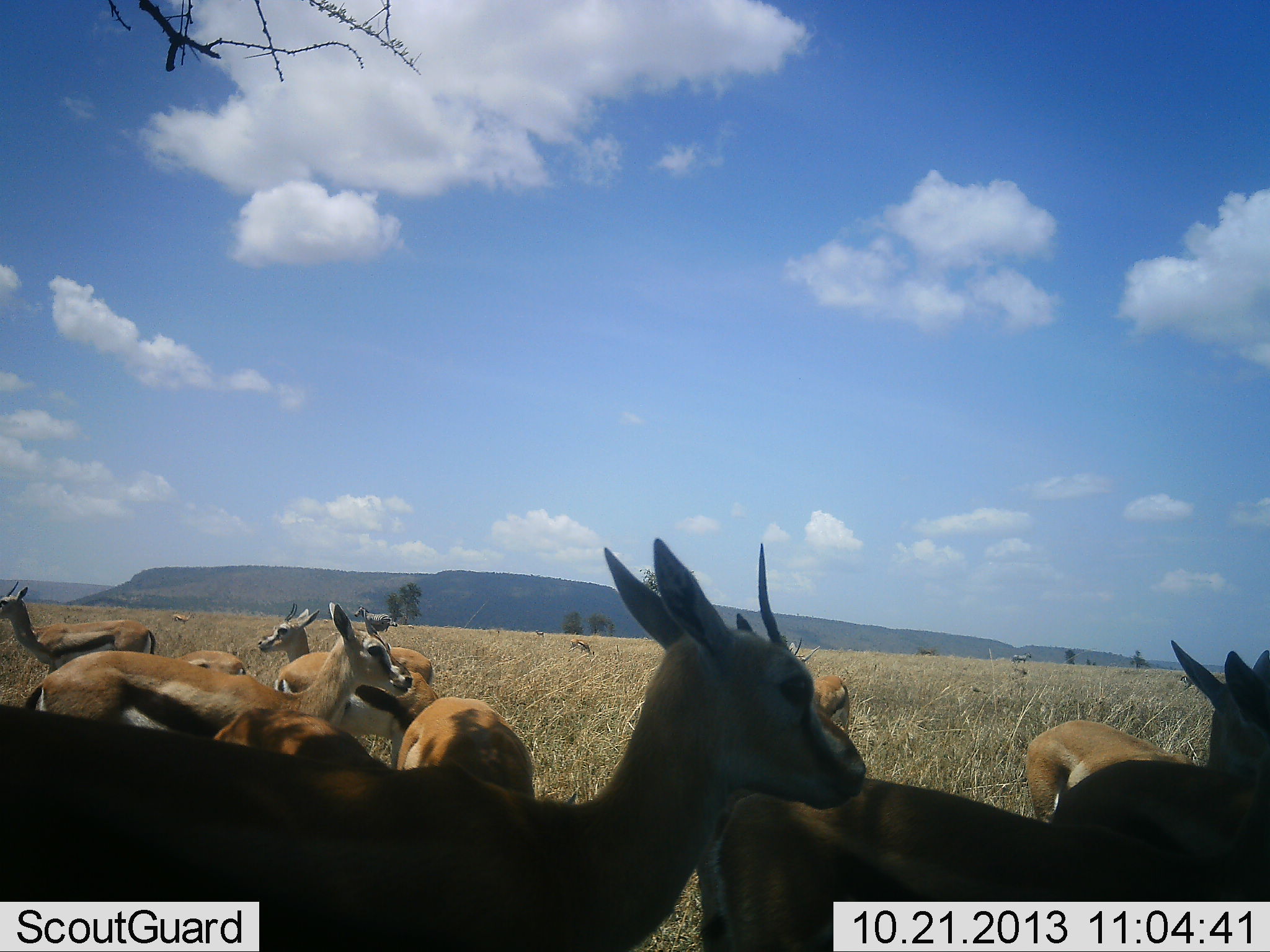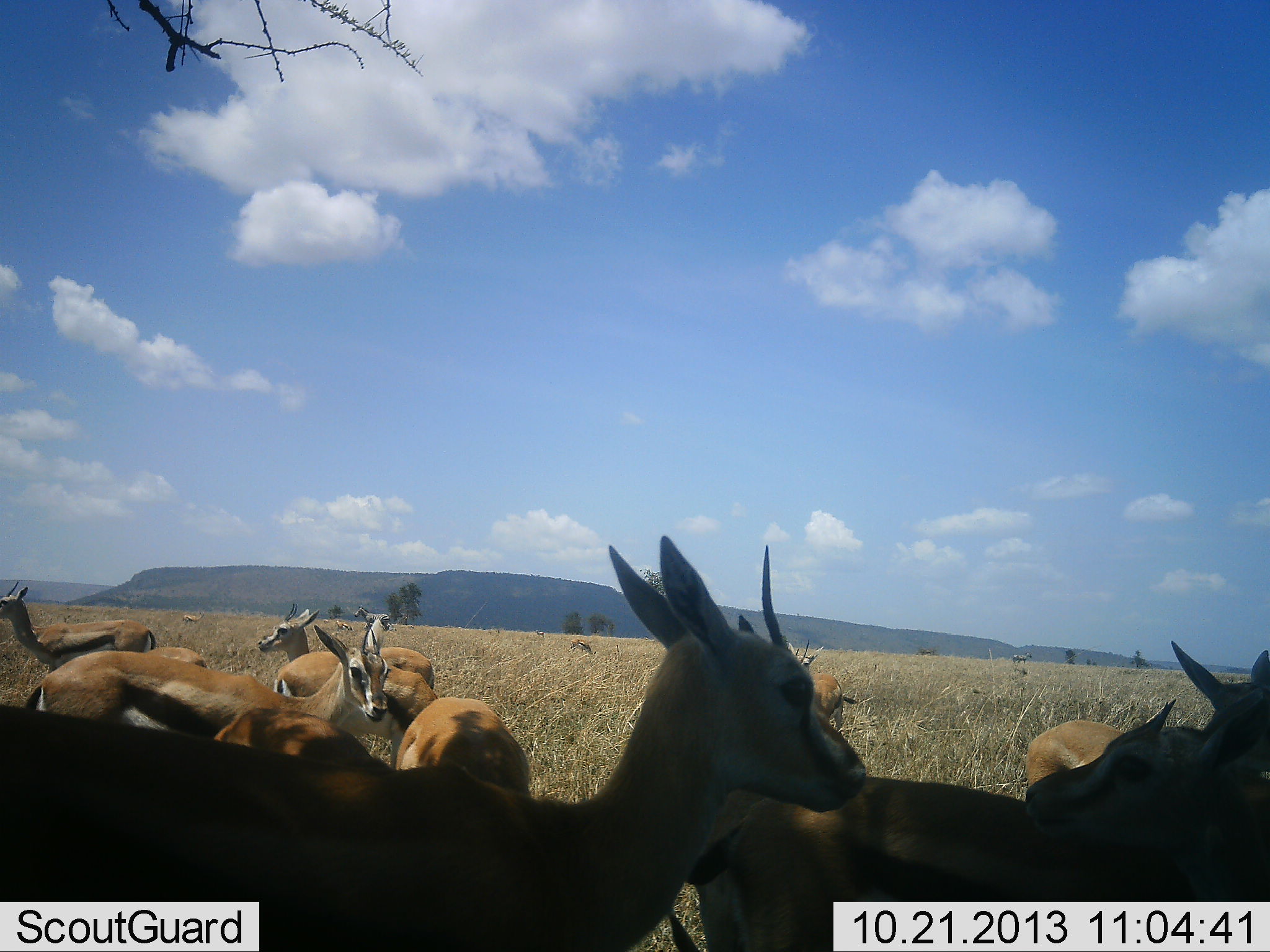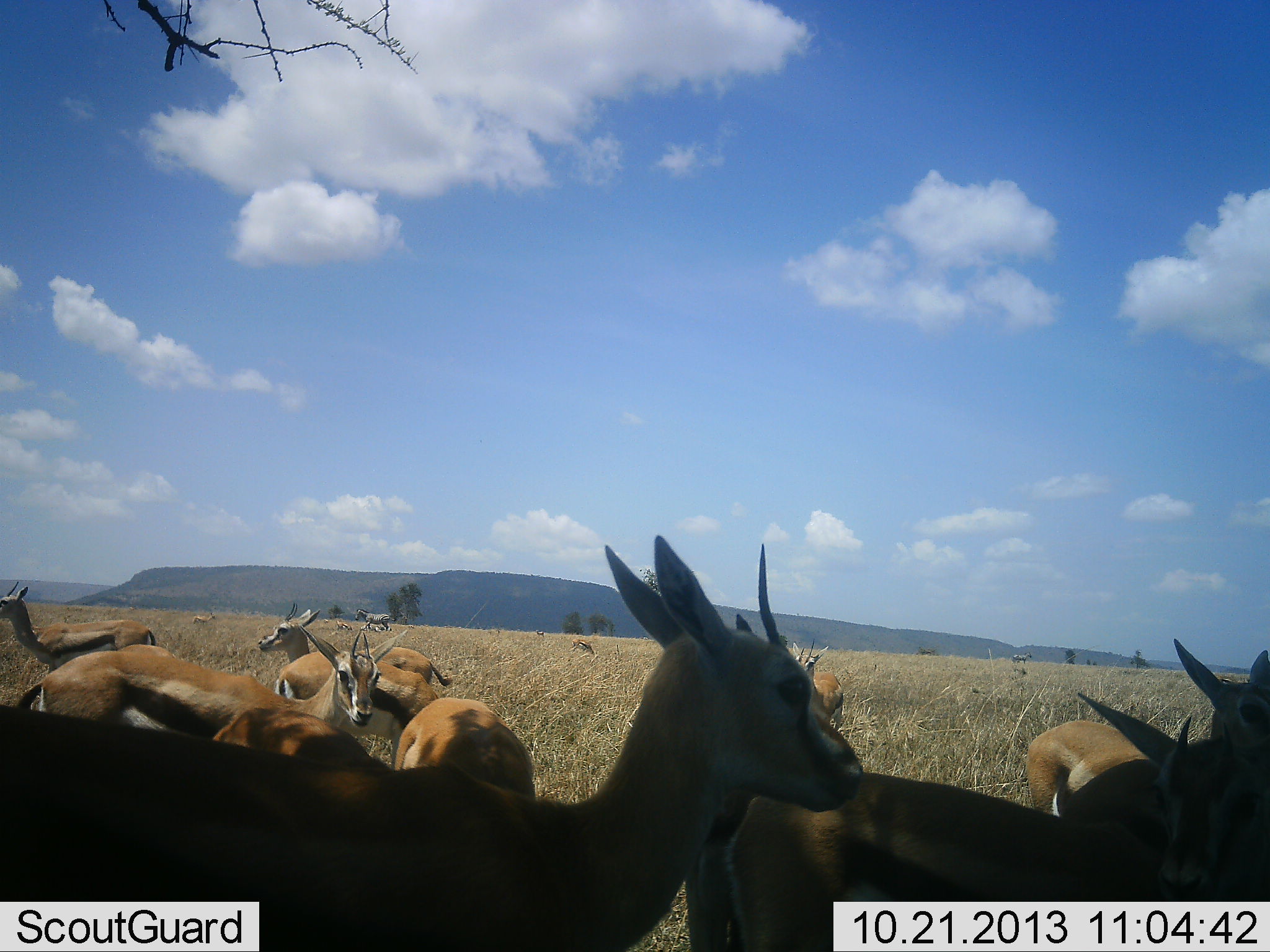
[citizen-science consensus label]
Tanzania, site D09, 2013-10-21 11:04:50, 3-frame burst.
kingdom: Animalia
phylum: Chordata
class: Mammalia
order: Artiodactyla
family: Bovidae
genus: Eudorcas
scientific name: Eudorcas thomsonii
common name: thomson's gazelle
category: gazellethomsons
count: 11-50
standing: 93%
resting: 0%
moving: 33%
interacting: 27%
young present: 0%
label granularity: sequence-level